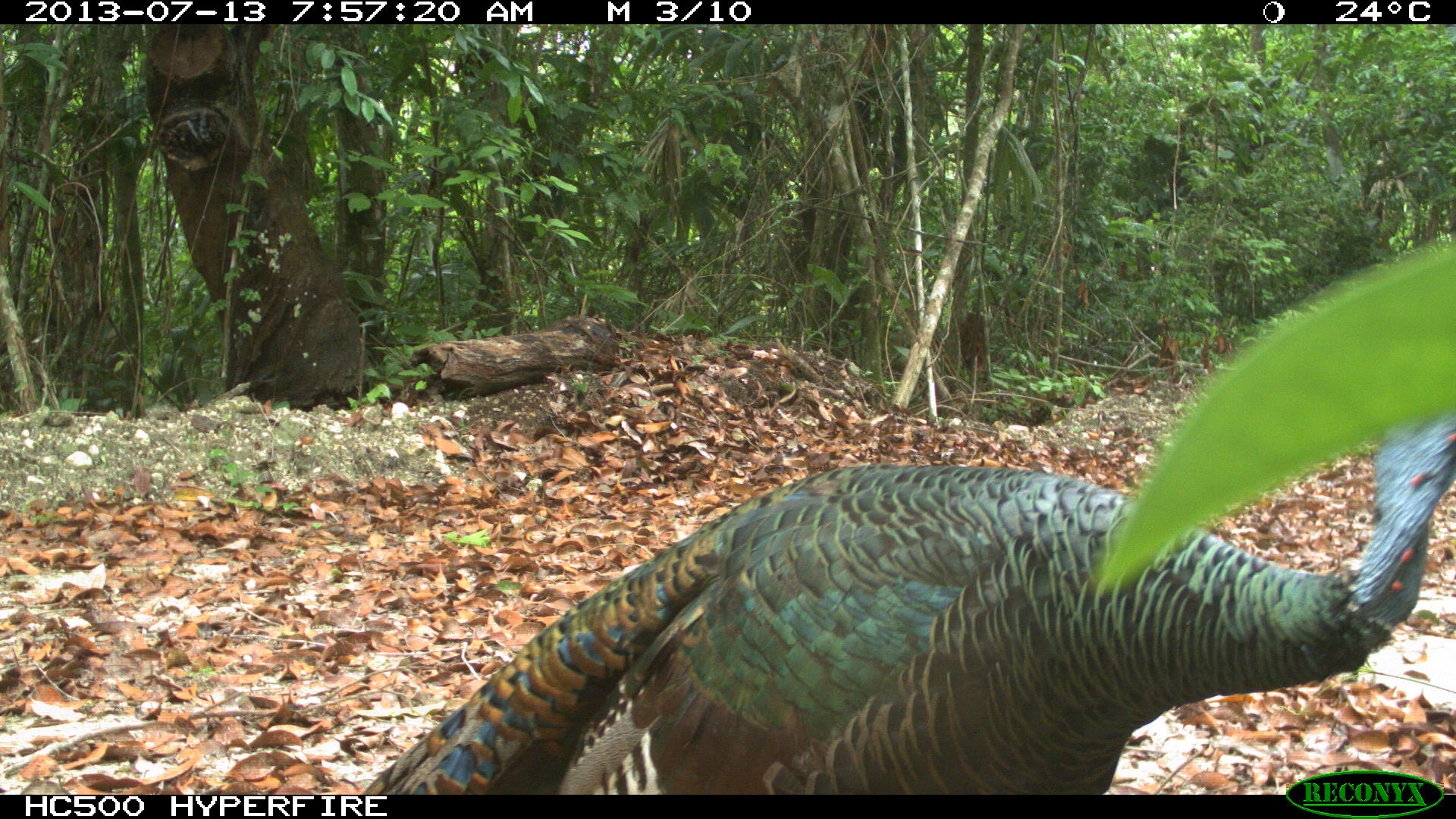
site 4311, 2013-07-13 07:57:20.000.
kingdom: Animalia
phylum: Chordata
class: Aves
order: Galliformes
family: Phasianidae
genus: Meleagris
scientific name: Meleagris ocellata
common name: ocellated turkey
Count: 1.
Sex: male.